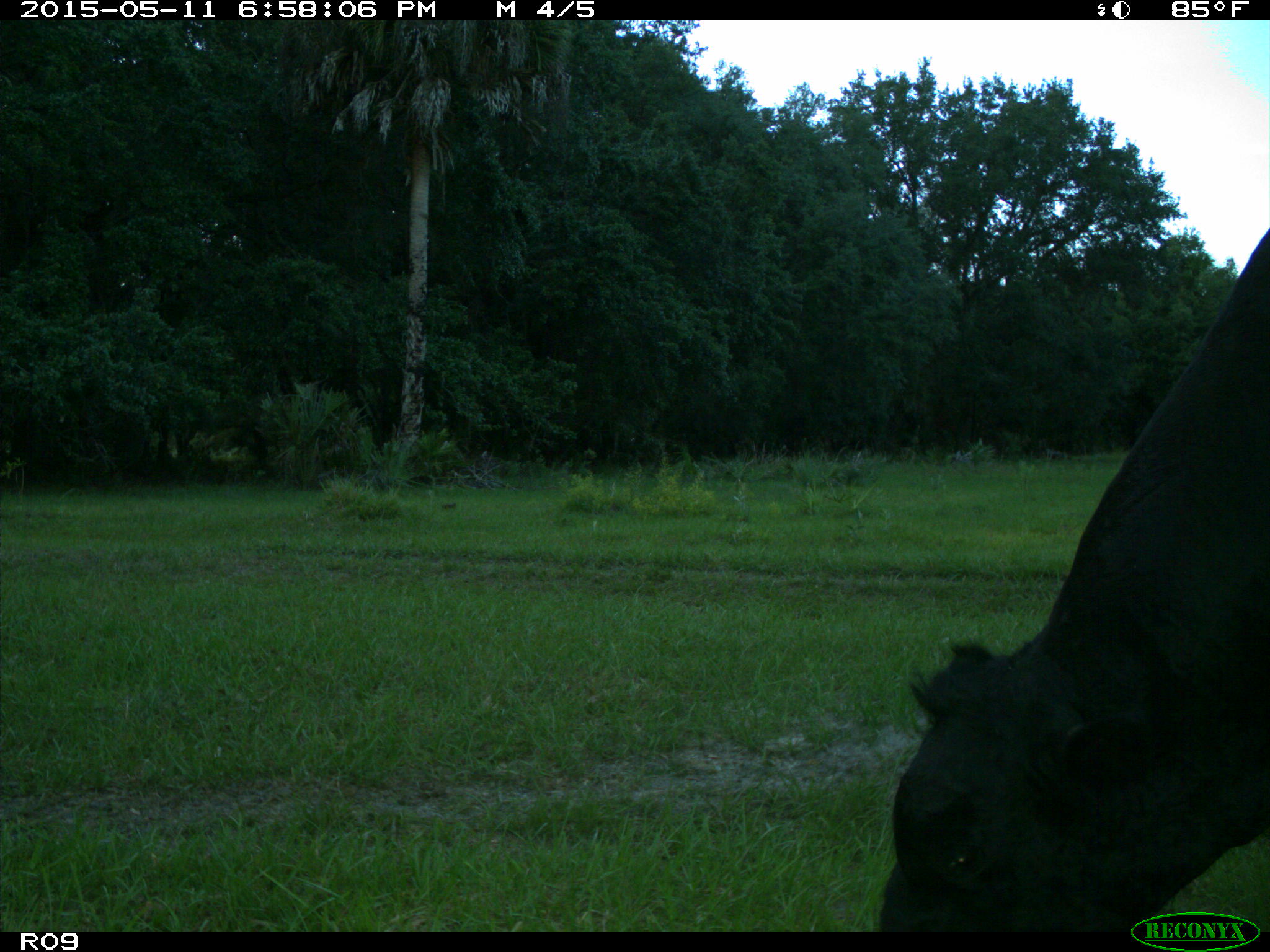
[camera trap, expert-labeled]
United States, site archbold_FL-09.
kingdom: Animalia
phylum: Chordata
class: Mammalia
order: Artiodactyla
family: Bovidae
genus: Bos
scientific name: Bos taurus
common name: domestic cow